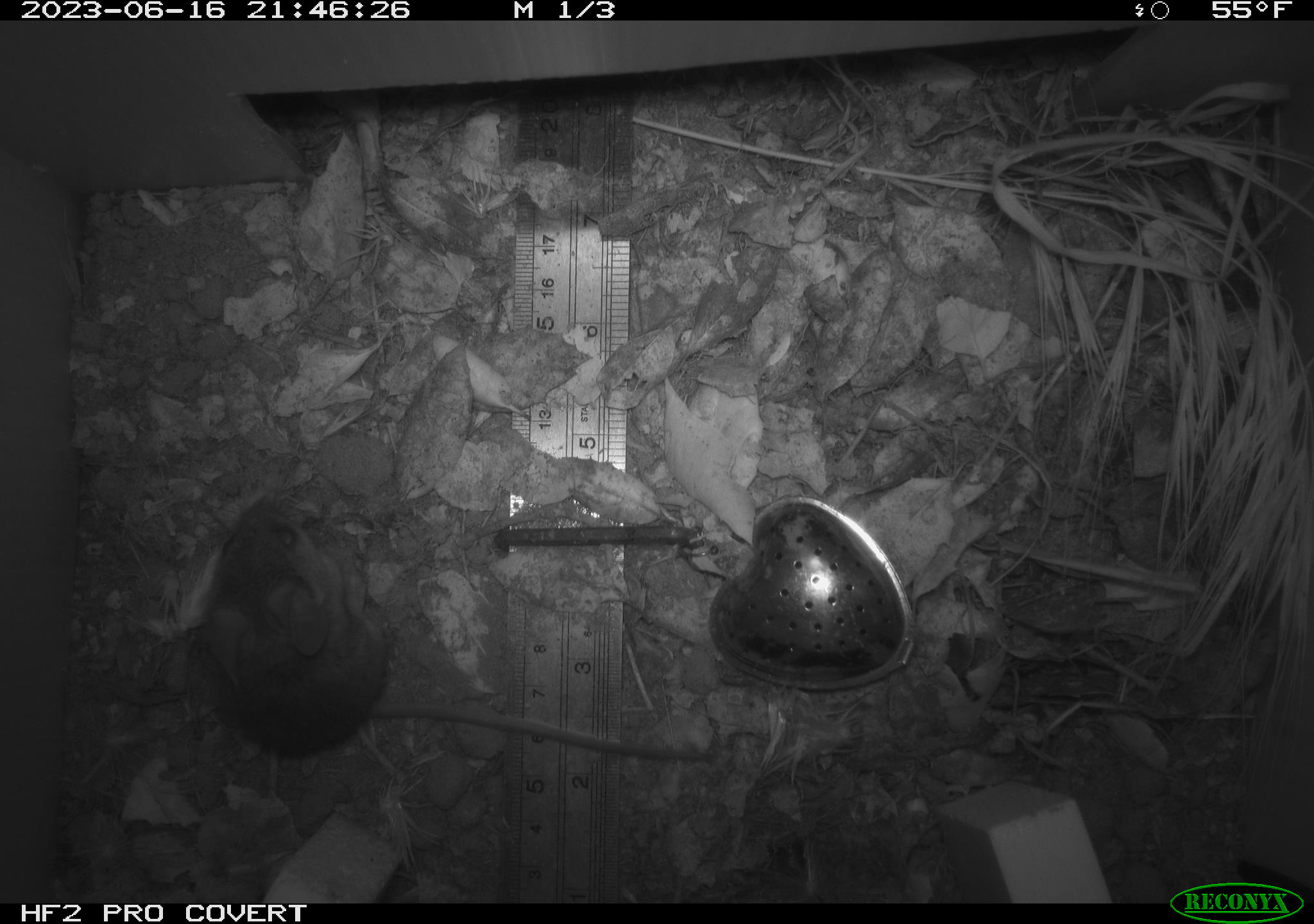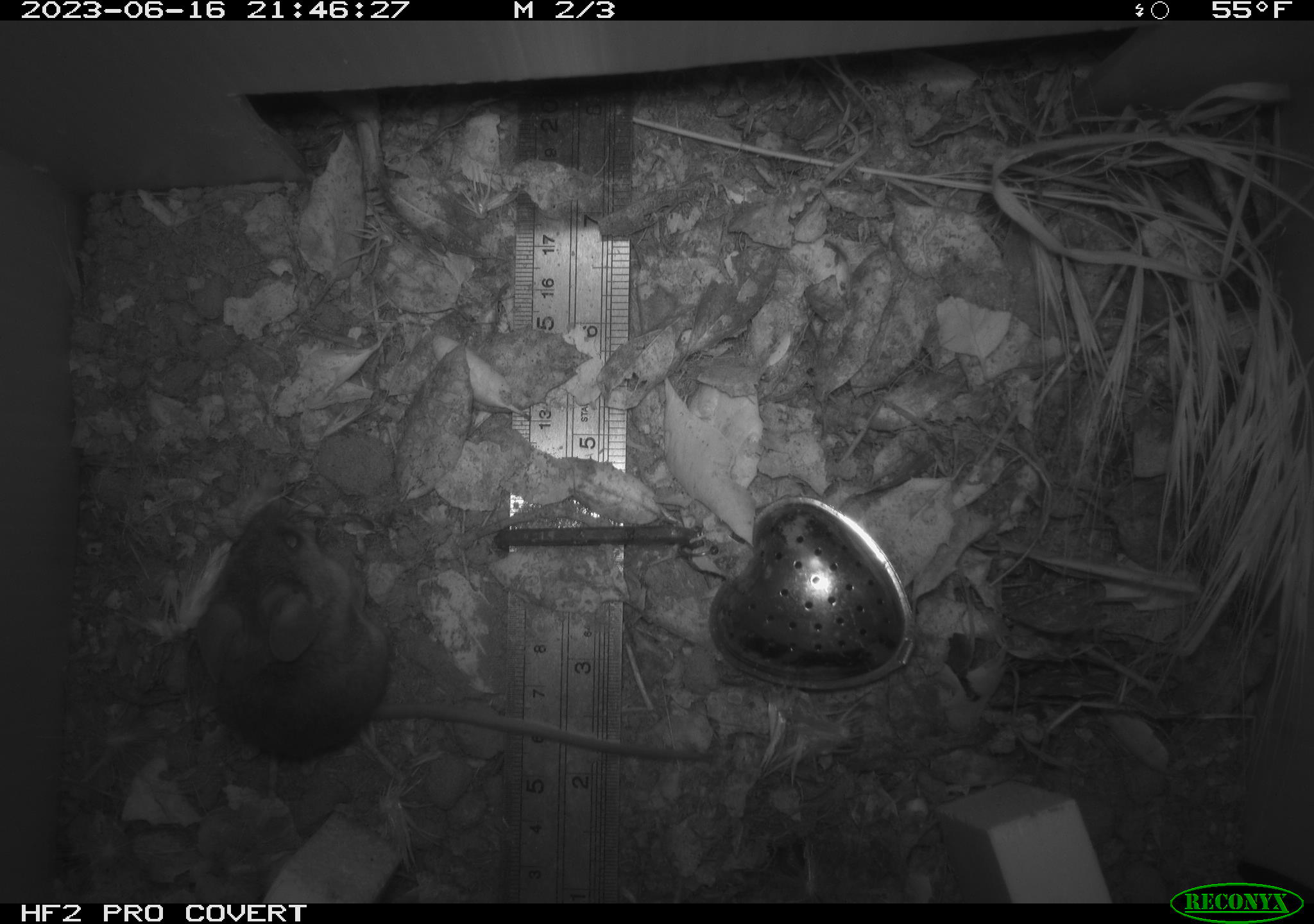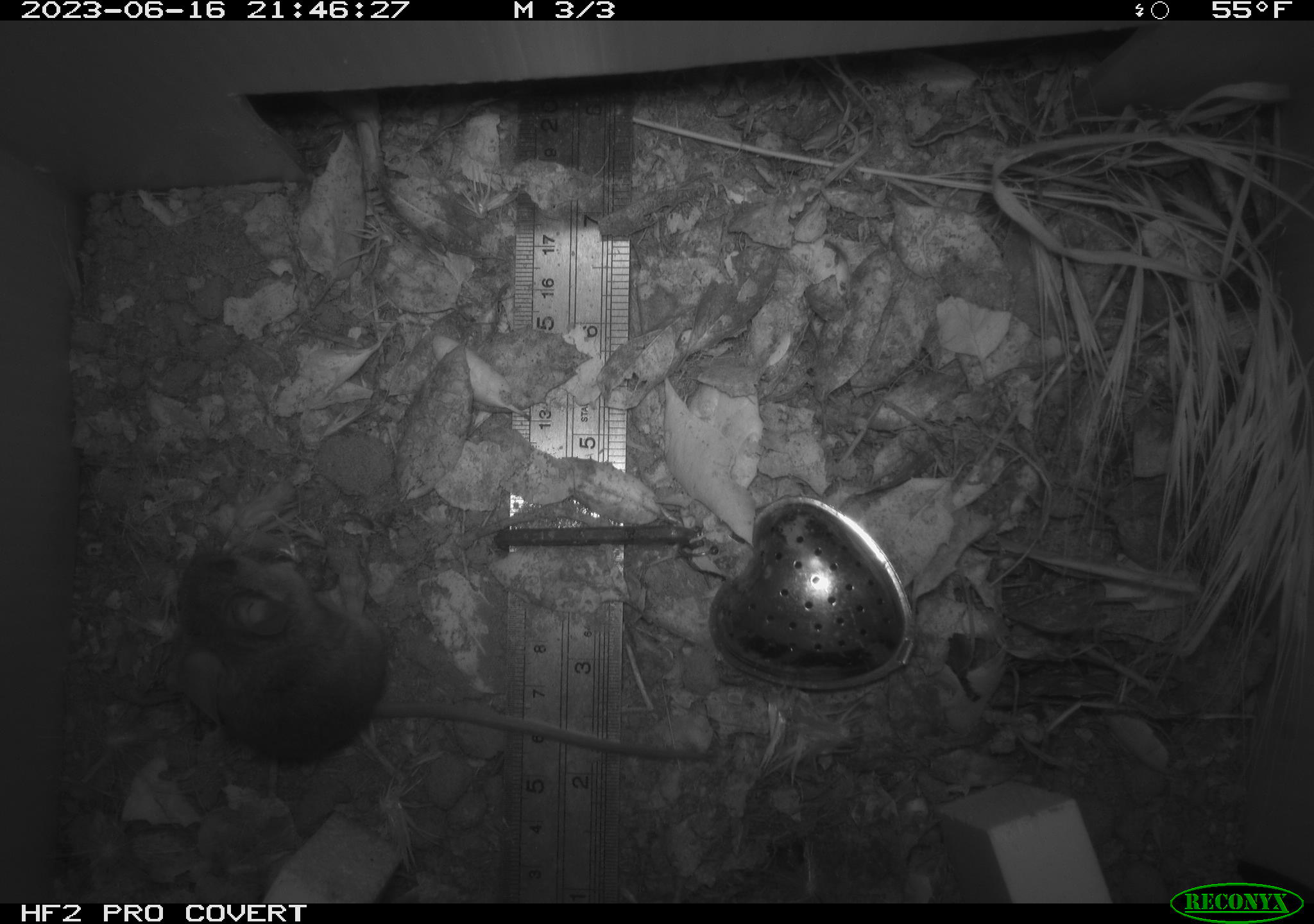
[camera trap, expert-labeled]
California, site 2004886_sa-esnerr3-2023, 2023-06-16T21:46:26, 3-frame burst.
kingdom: Animalia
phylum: Chordata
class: Mammalia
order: Rodentia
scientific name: Rodentia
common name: mouse species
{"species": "mouse species (Rodentia)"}